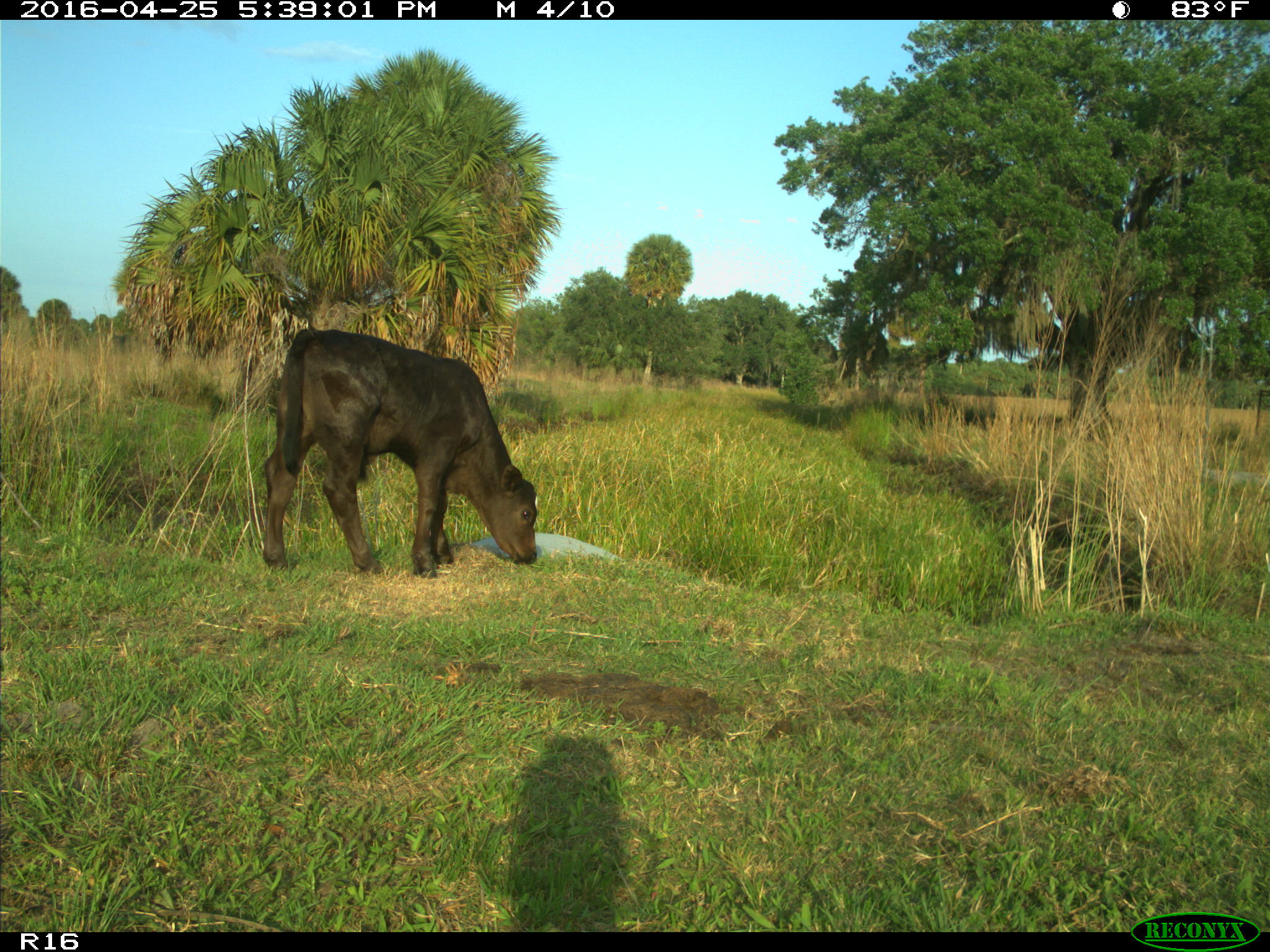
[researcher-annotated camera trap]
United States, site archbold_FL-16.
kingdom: Animalia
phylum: Chordata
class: Mammalia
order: Artiodactyla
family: Bovidae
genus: Bos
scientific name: Bos taurus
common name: domestic cow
Bos taurus (domestic cow).